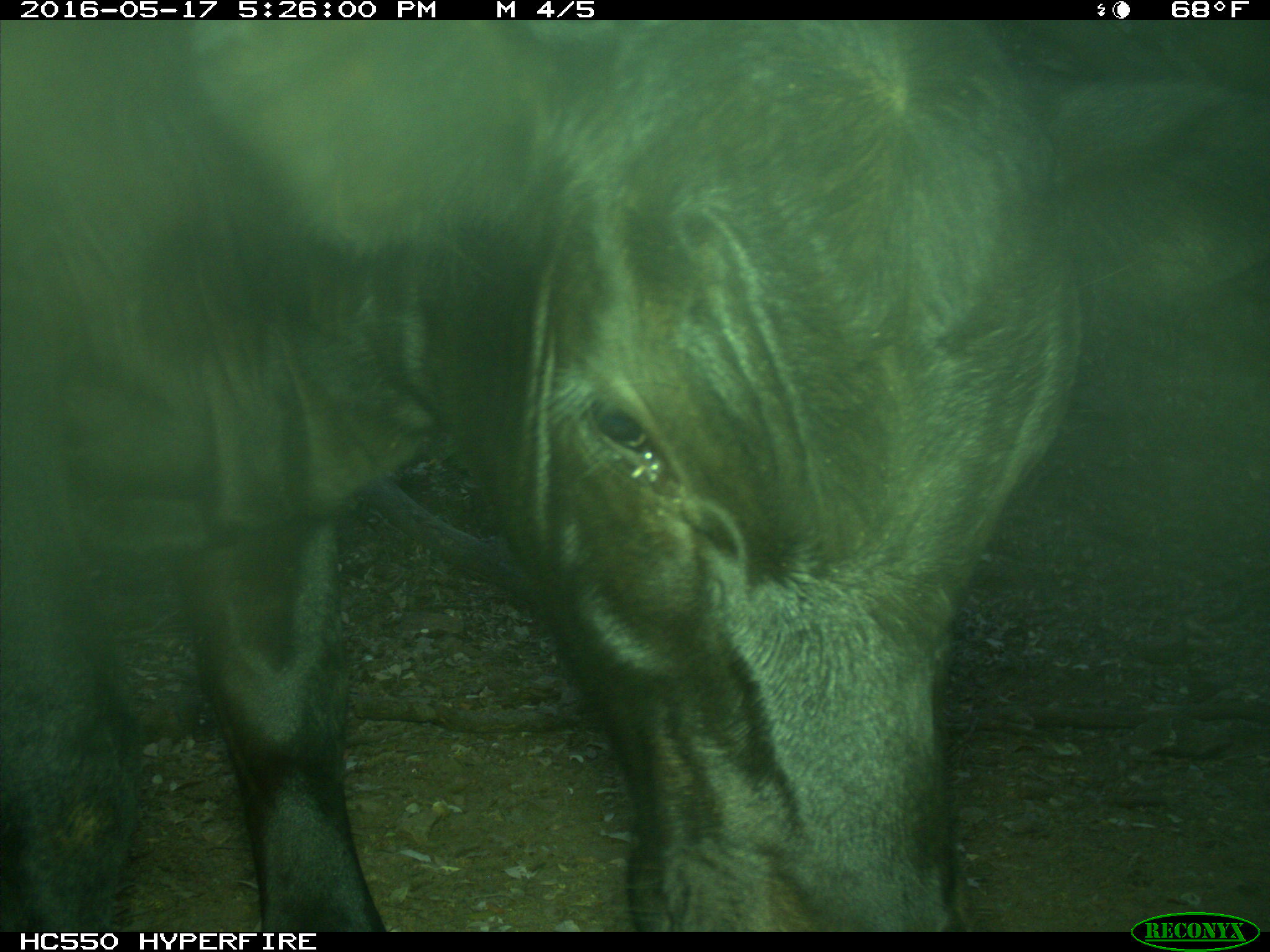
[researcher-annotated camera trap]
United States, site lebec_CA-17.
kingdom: Animalia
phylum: Chordata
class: Mammalia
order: Artiodactyla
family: Bovidae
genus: Bos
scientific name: Bos taurus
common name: domestic cow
Bos taurus (domestic cow).